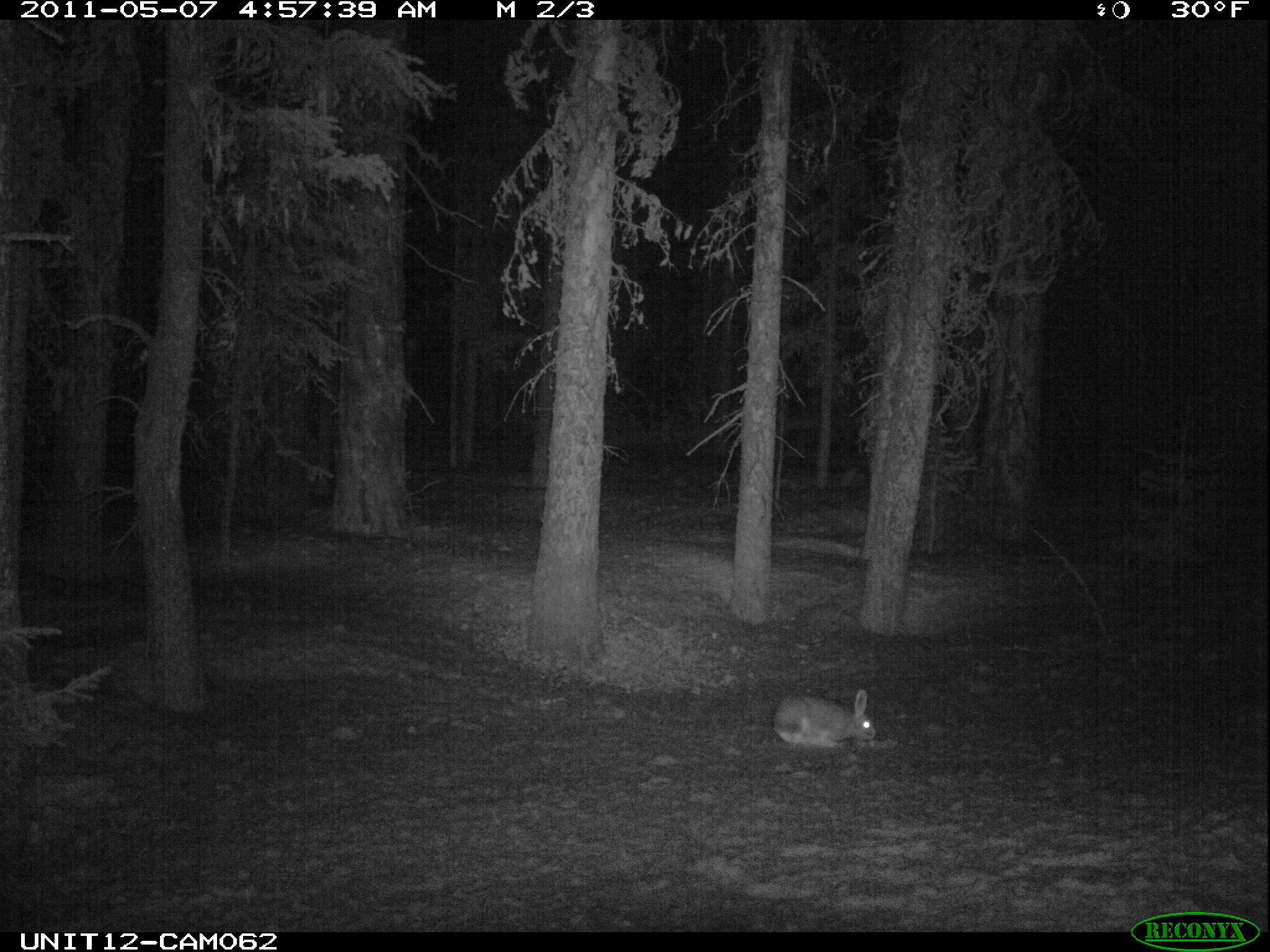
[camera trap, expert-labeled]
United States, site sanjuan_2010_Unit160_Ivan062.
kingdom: Animalia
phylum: Chordata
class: Mammalia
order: Lagomorpha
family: Leporidae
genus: Lepus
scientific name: Lepus americanus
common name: snowshoe hare